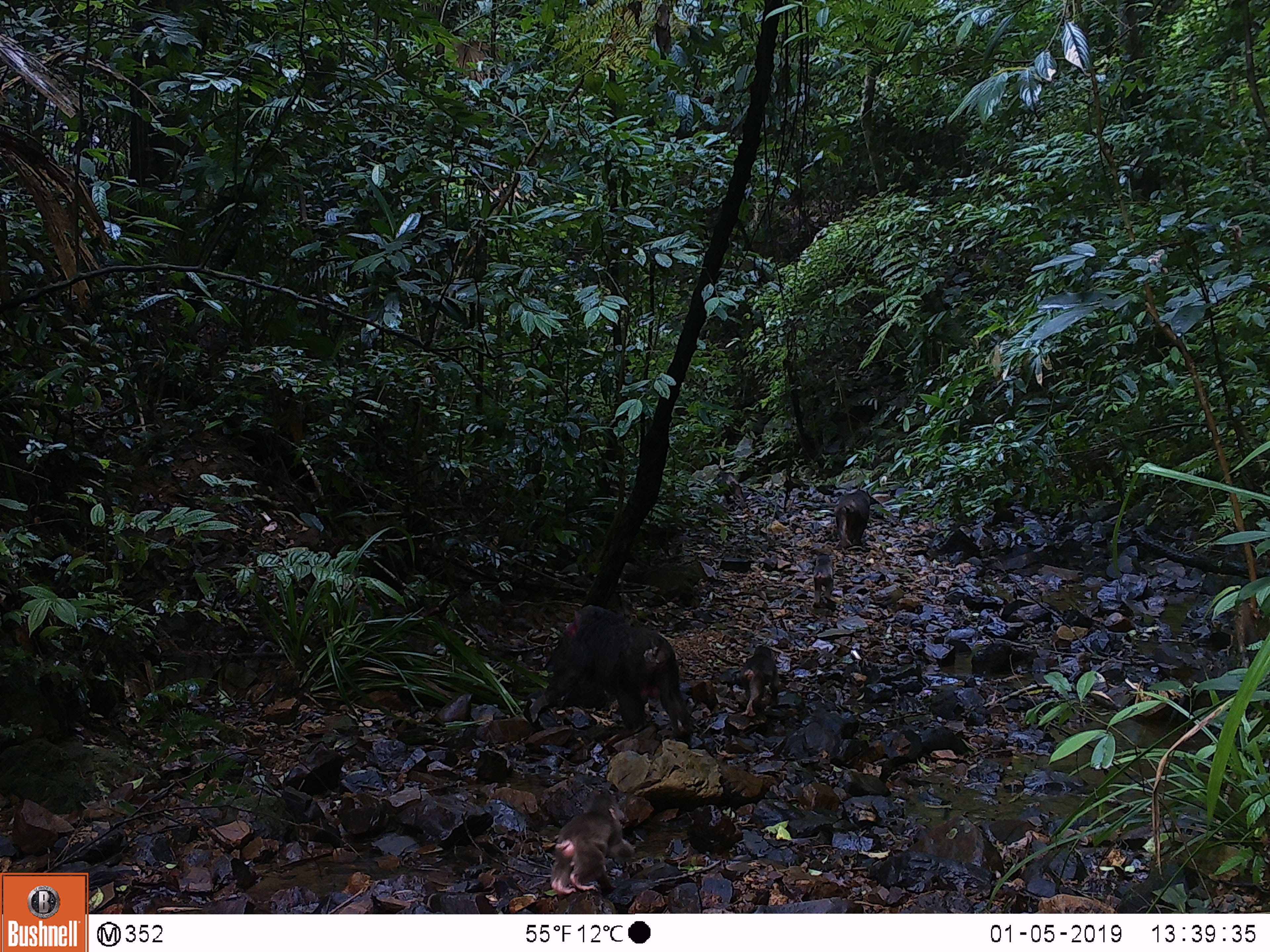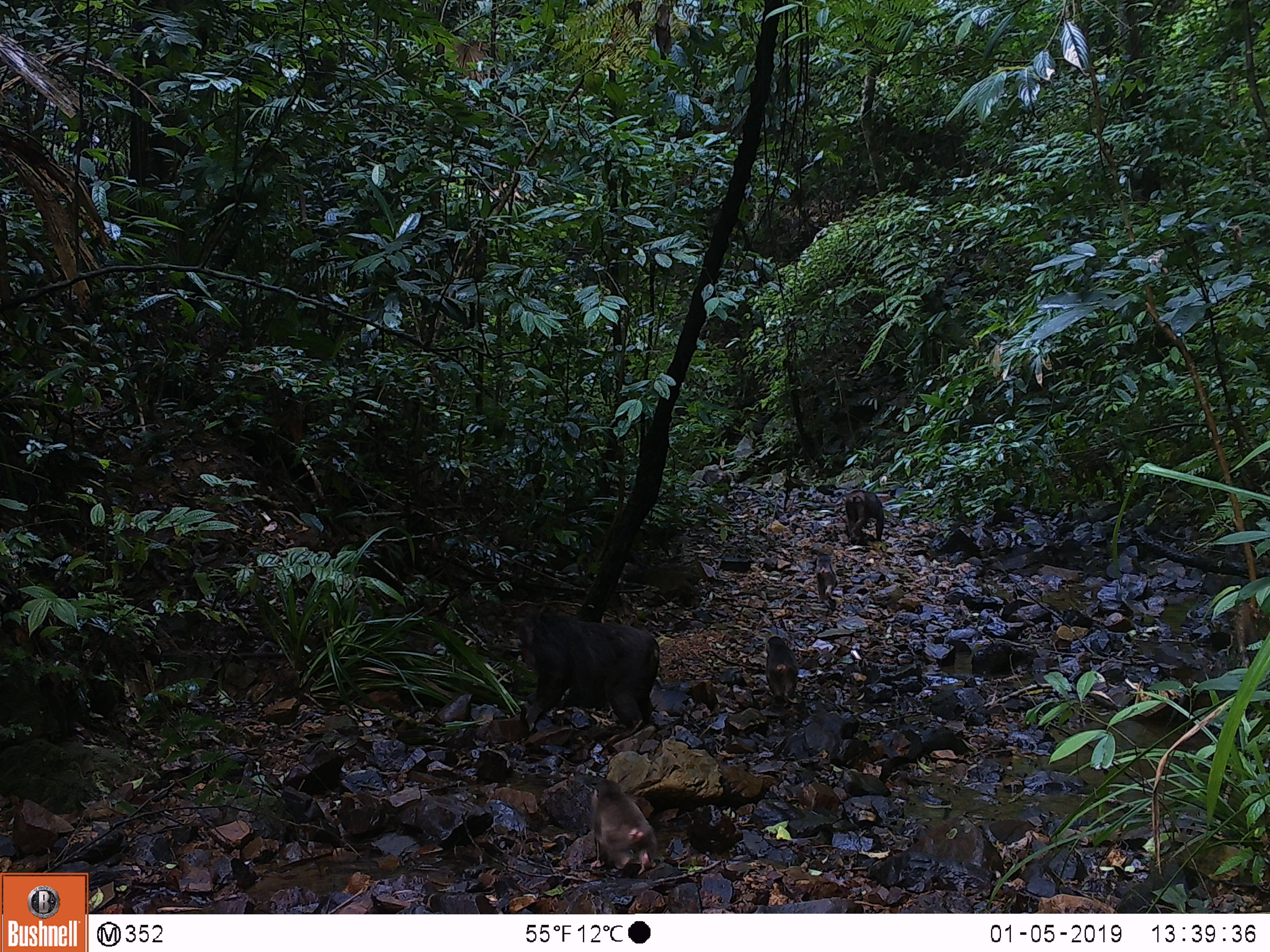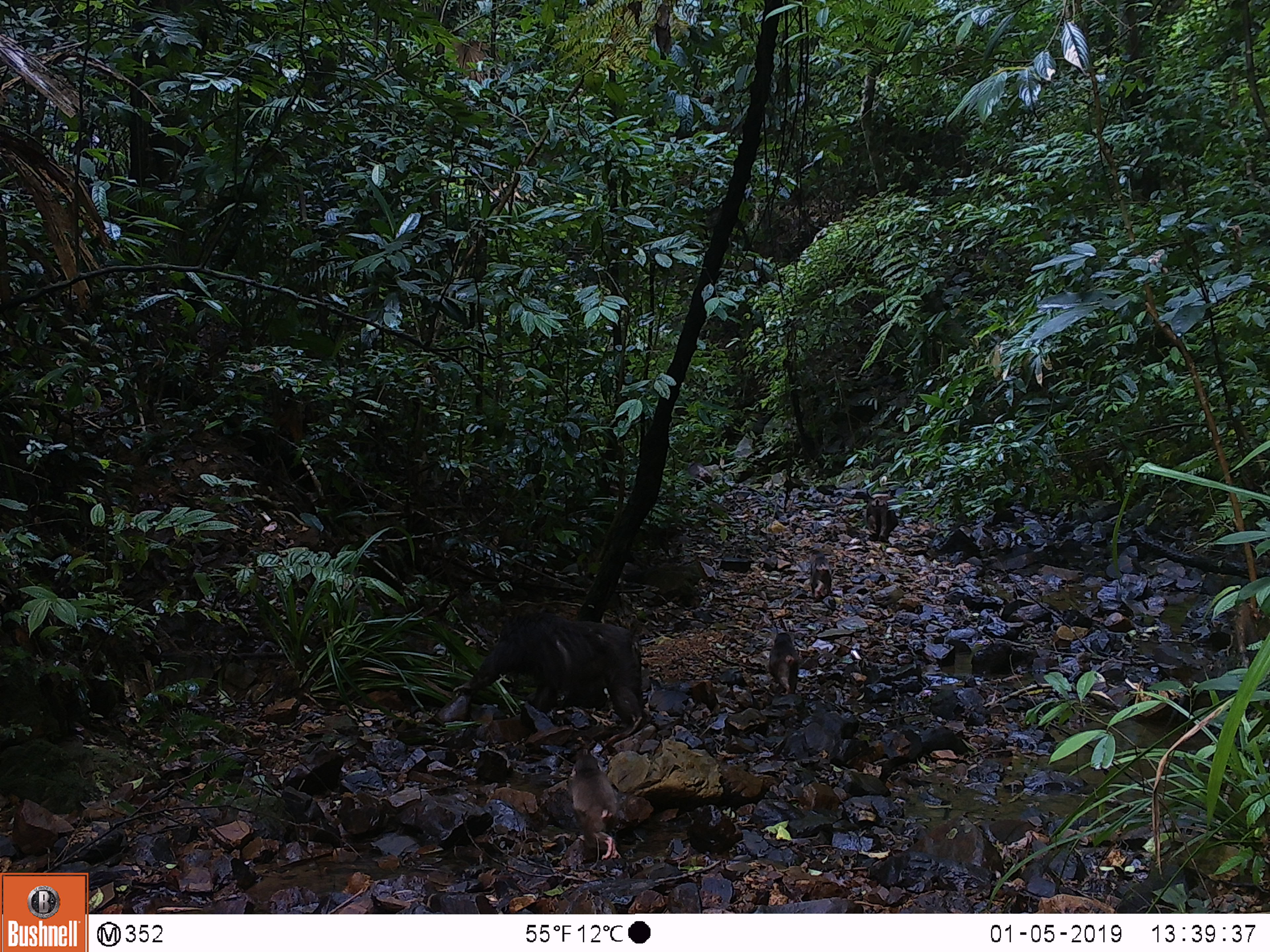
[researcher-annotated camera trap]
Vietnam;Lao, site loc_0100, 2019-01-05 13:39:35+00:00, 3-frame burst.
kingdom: Animalia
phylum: Chordata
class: Mammalia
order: Primates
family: Cercopithecidae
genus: Macaca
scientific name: Macaca arctoides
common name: stump-tailed macaque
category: stump tailed macaque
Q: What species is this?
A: Stump tailed macaque (stump-tailed macaque) (Macaca arctoides).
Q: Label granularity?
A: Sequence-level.